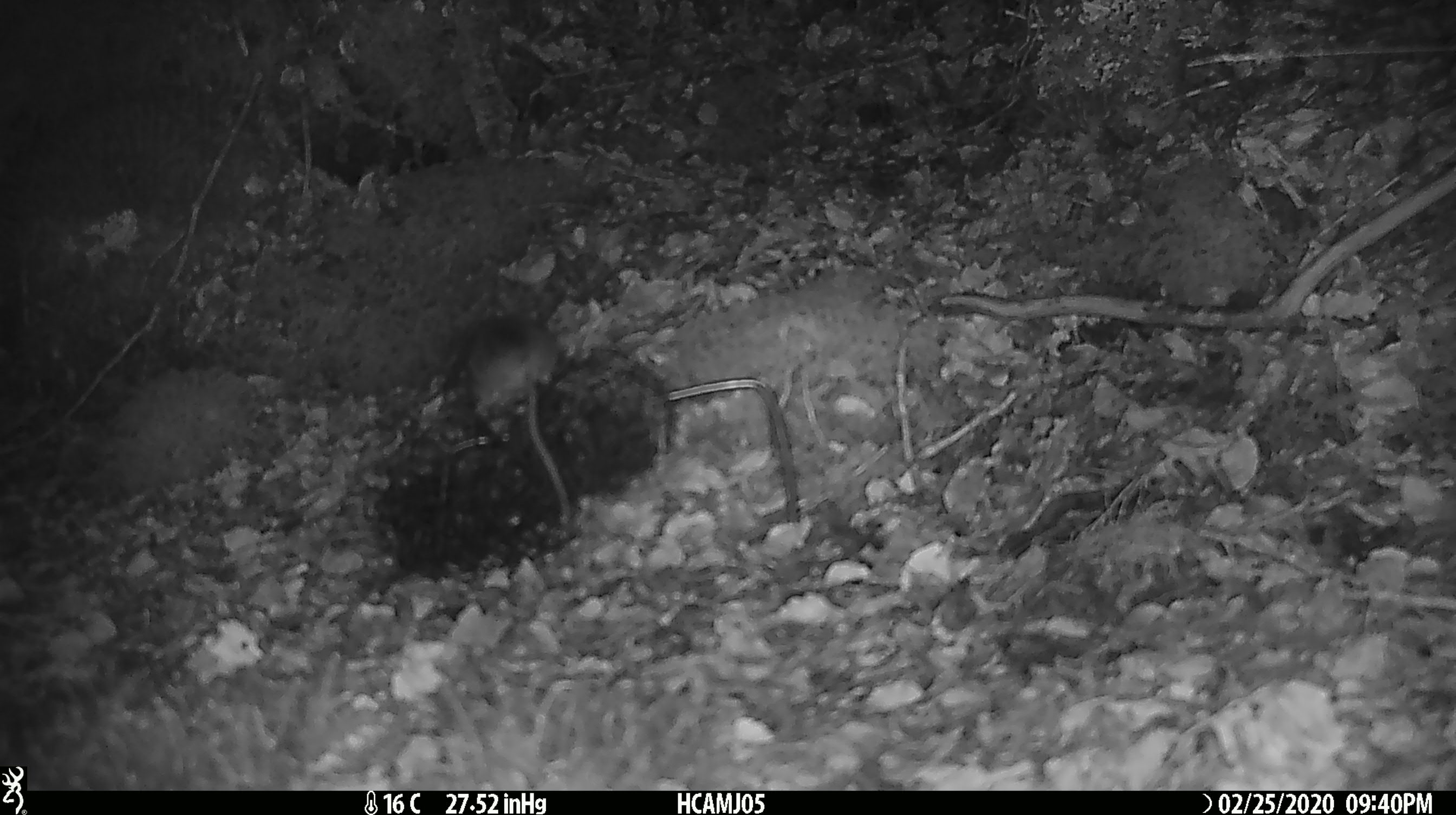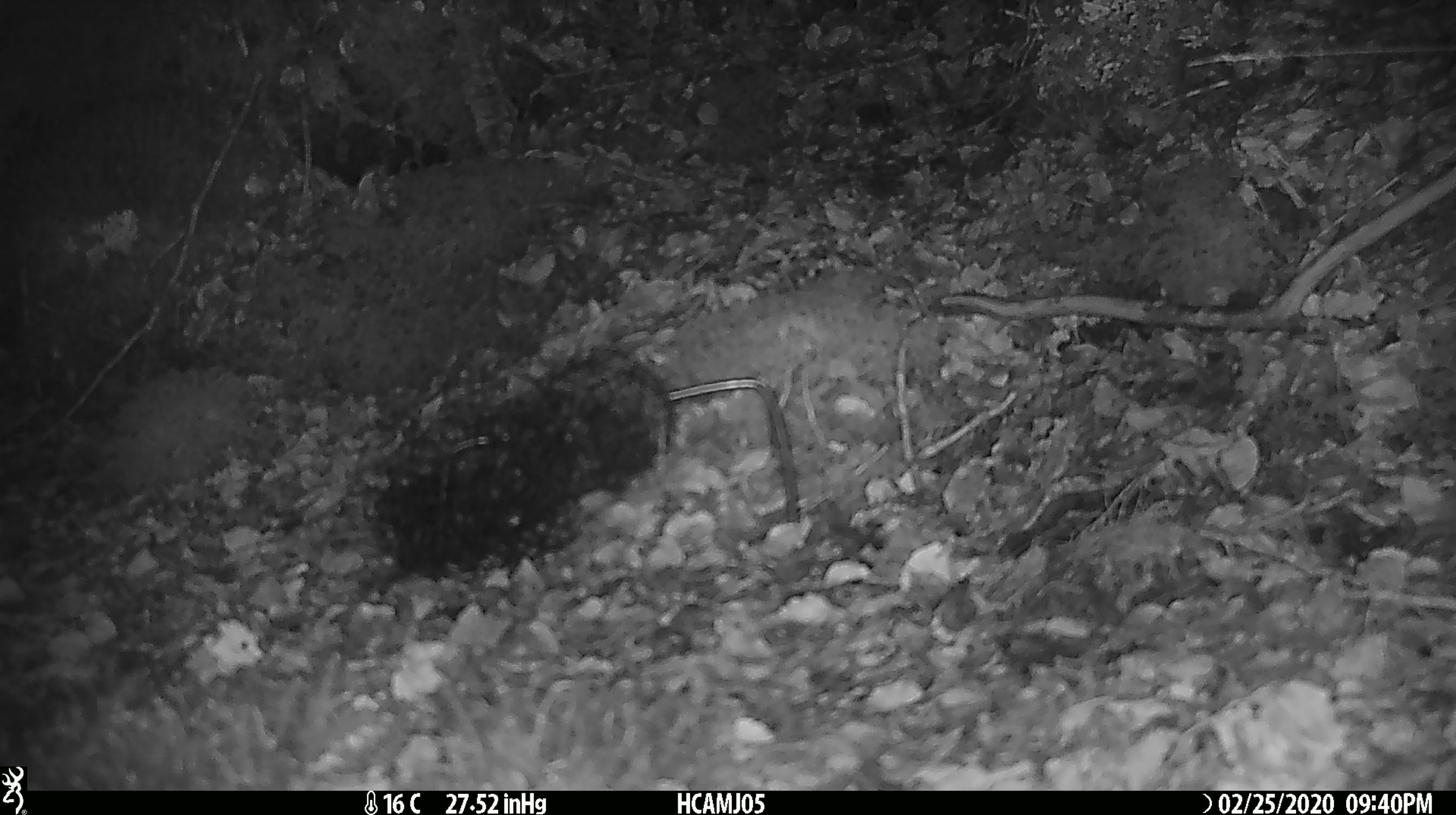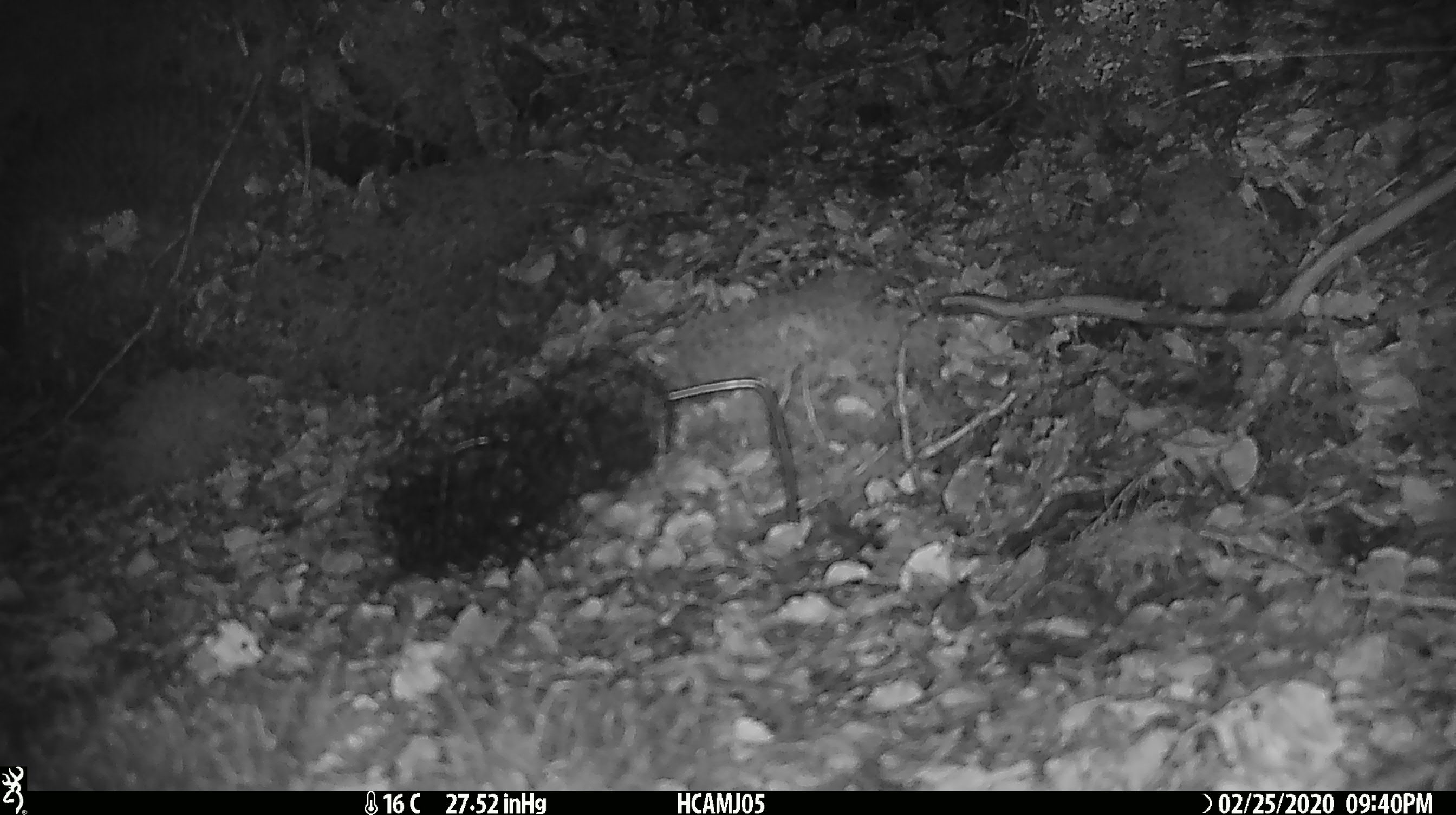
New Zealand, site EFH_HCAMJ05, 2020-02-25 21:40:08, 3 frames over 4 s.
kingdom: Animalia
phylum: Chordata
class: Mammalia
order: Rodentia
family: Muridae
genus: Mus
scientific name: Mus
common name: mouse